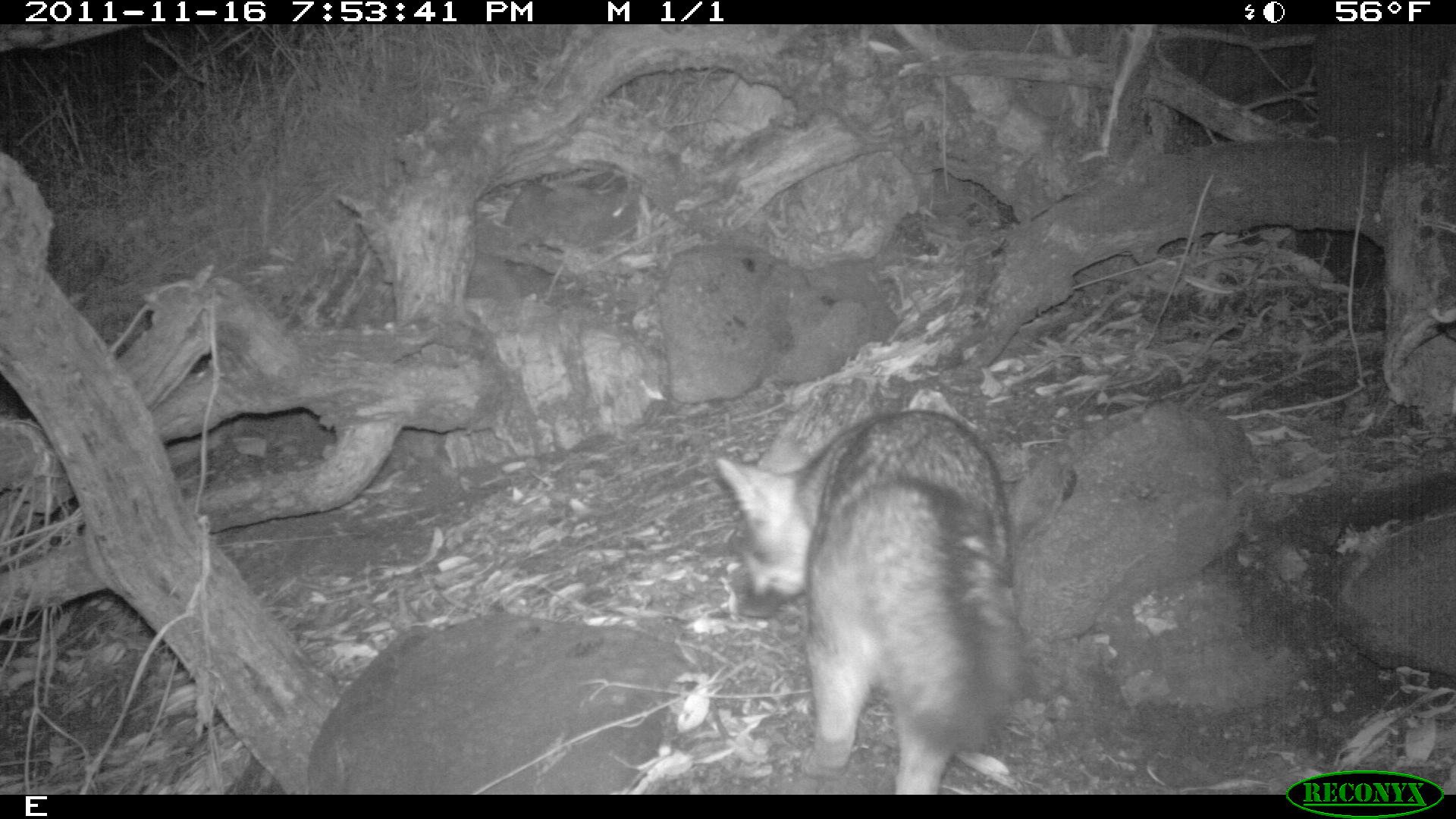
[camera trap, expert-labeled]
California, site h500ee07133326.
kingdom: Animalia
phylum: Chordata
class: Mammalia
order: Carnivora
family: Canidae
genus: Urocyon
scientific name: Urocyon littoralis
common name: island fox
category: fox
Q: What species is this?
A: Fox (island fox) (Urocyon littoralis).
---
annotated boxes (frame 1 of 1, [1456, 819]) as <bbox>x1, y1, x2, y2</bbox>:
fox: <bbox>715, 408, 1028, 793</bbox>